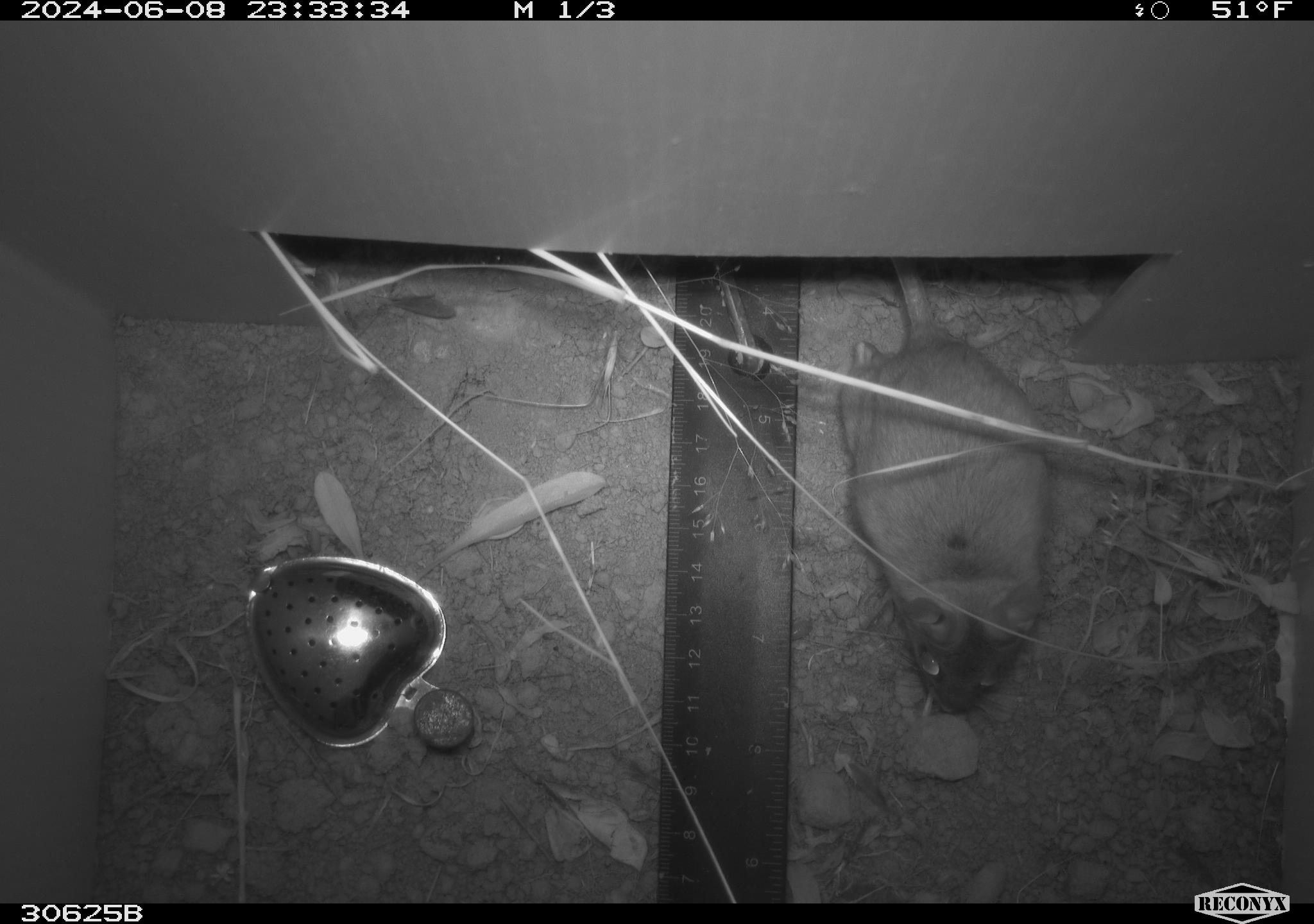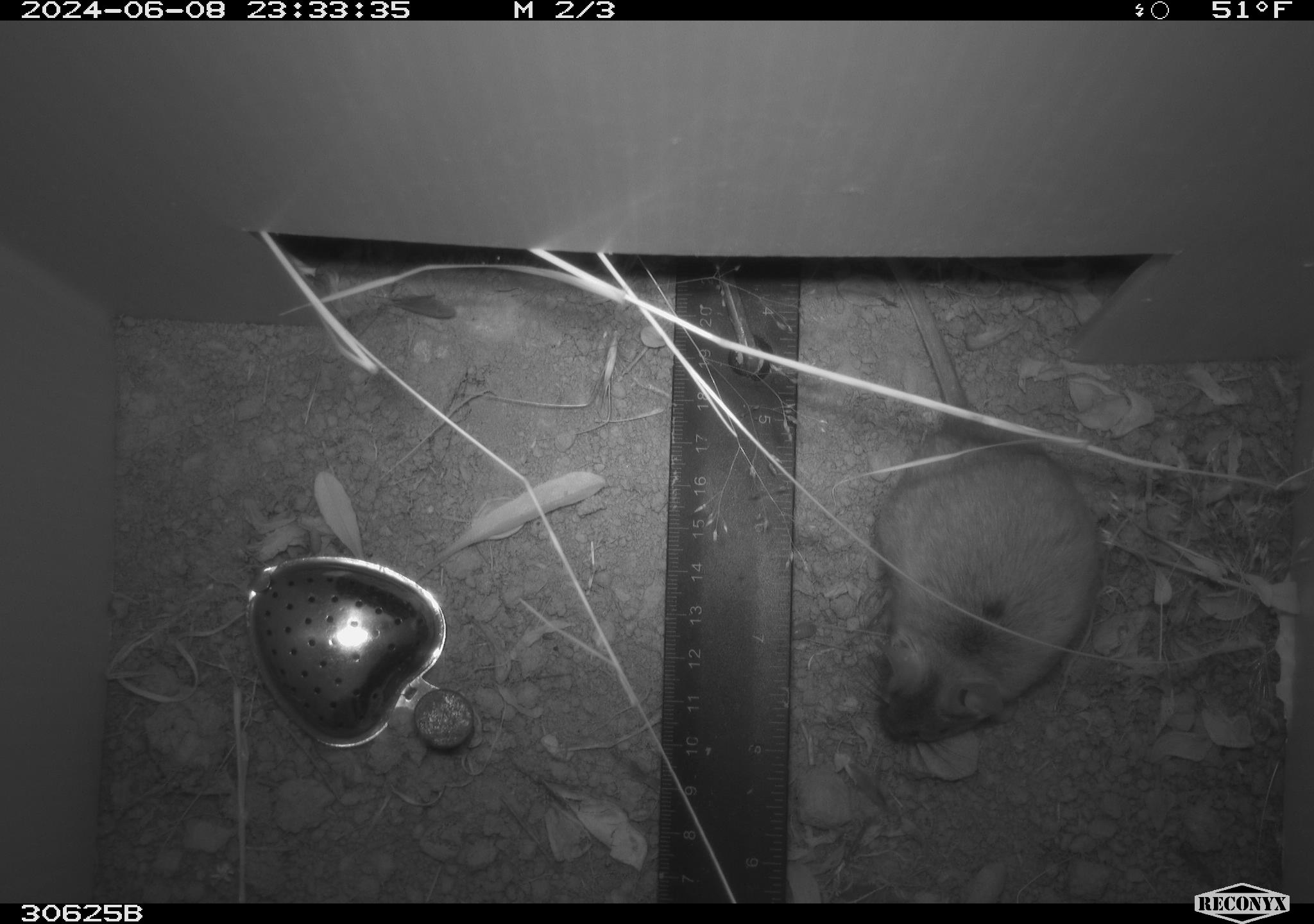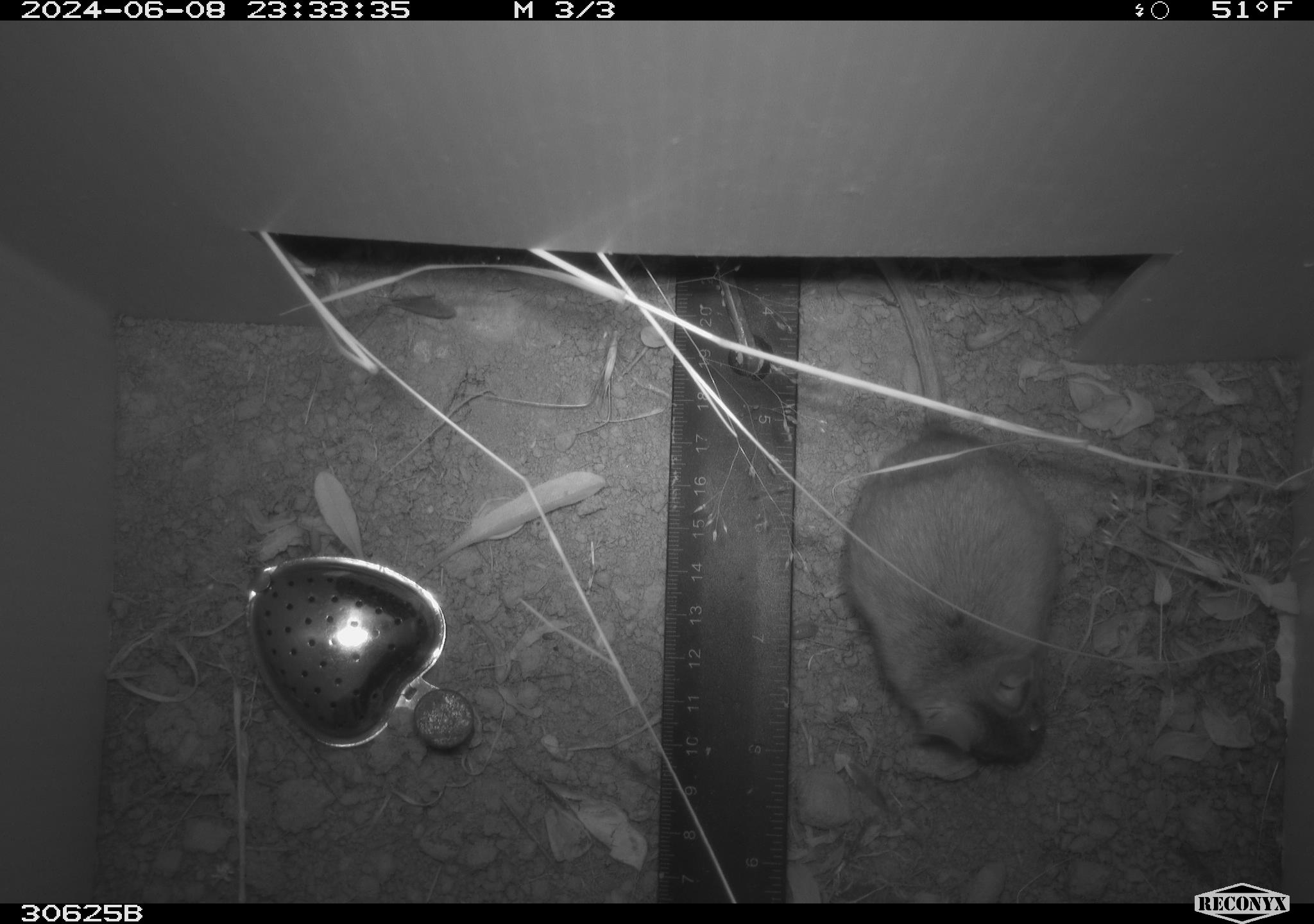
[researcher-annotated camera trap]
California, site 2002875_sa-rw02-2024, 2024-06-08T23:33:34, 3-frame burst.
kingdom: Animalia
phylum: Chordata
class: Mammalia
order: Rodentia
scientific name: Rodentia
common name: rodent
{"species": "rodent (Rodentia)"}